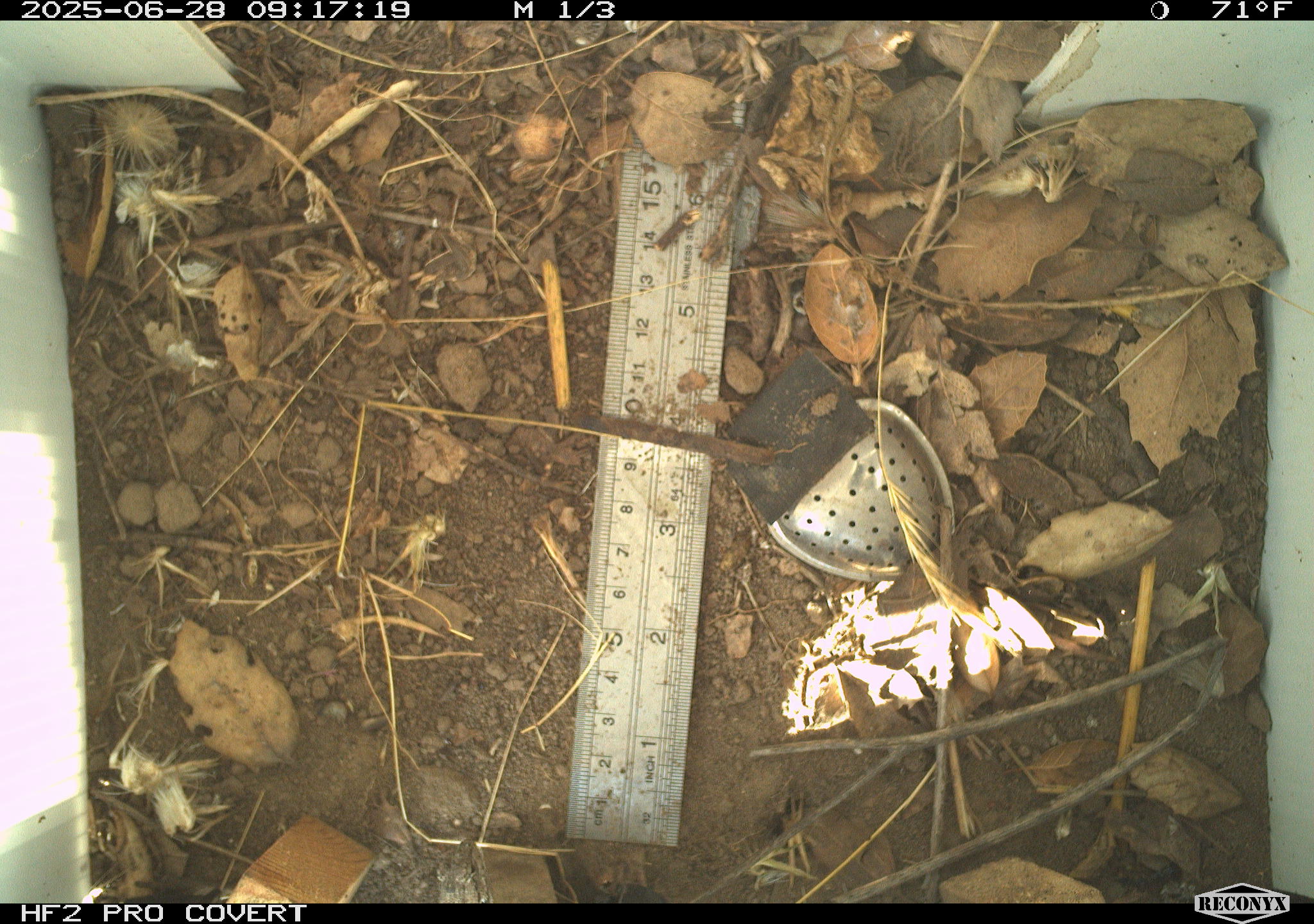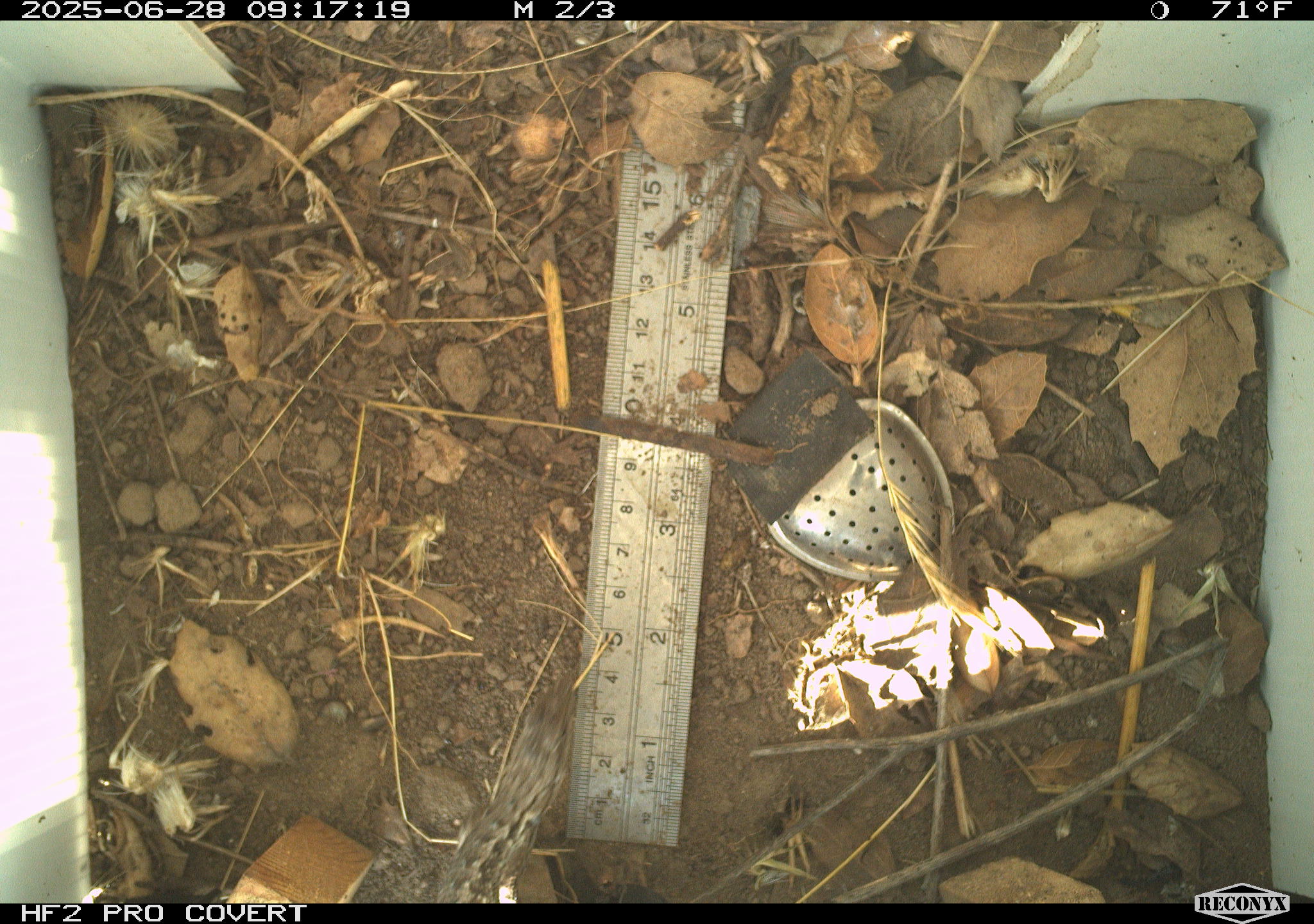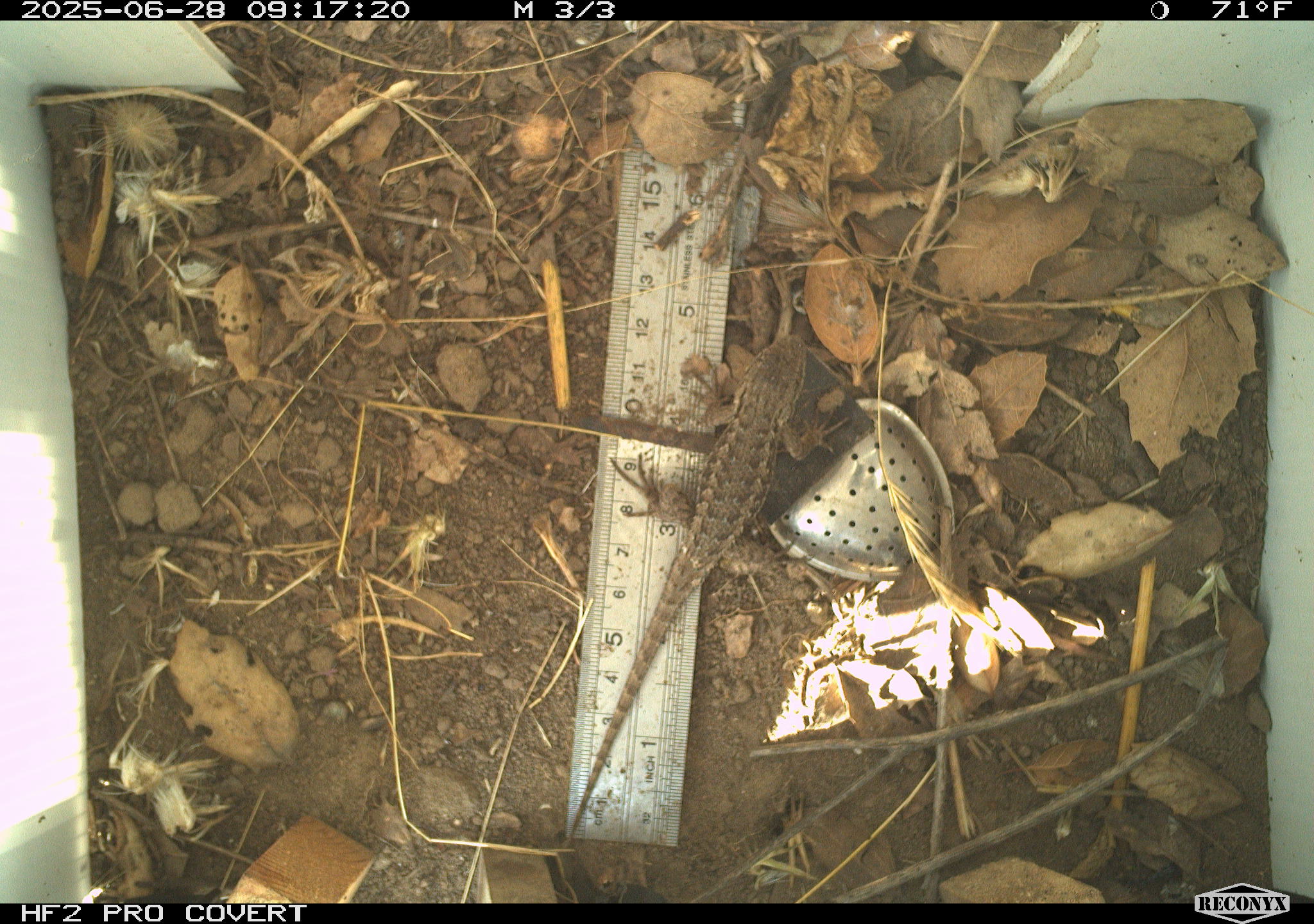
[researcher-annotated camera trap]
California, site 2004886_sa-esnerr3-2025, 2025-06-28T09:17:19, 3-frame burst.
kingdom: Animalia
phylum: Chordata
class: Reptilia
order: Squamata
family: Phrynosomatidae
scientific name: Phrynosomatidae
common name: north american spiny lizards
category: sceloporus/uta species